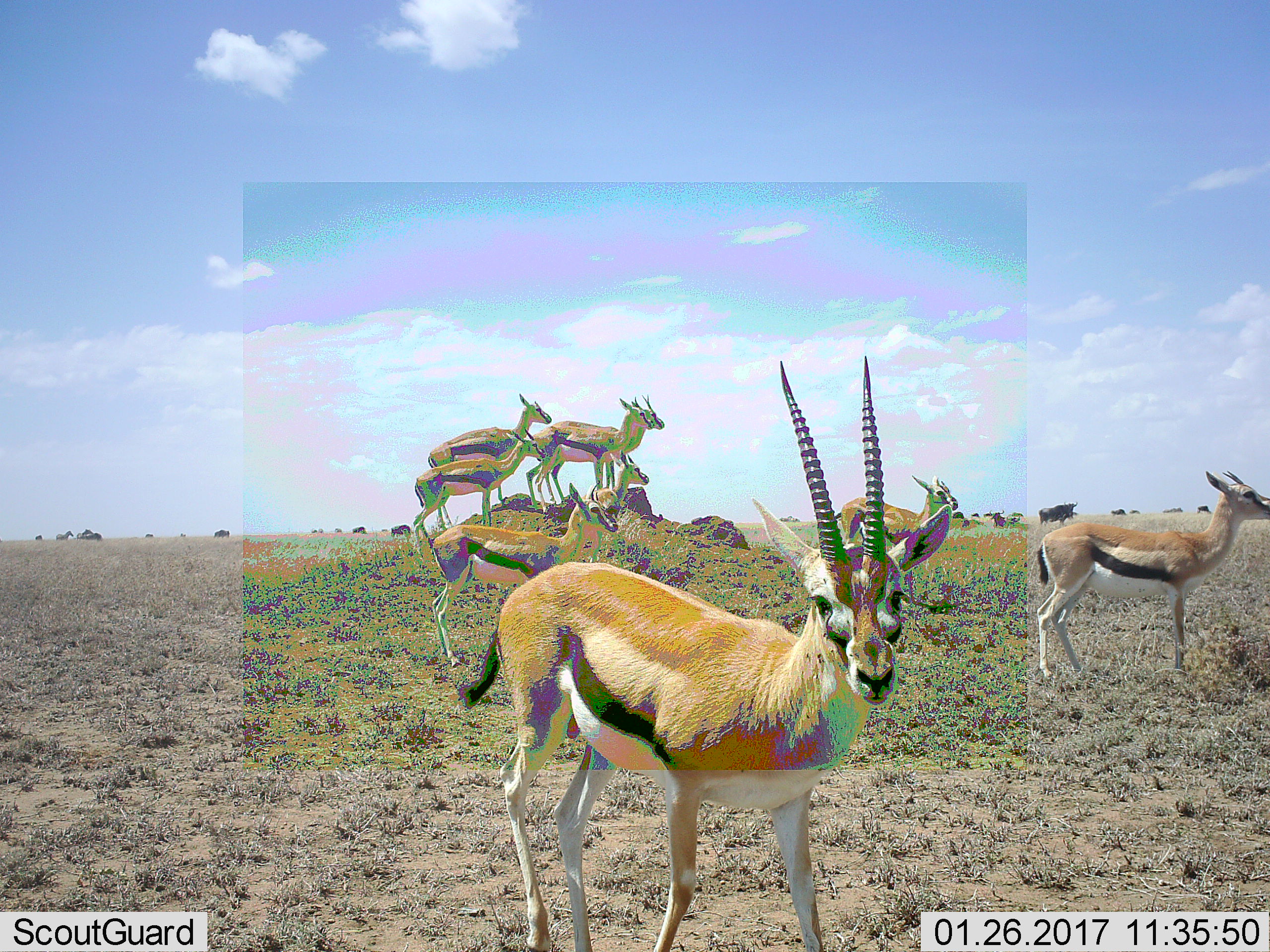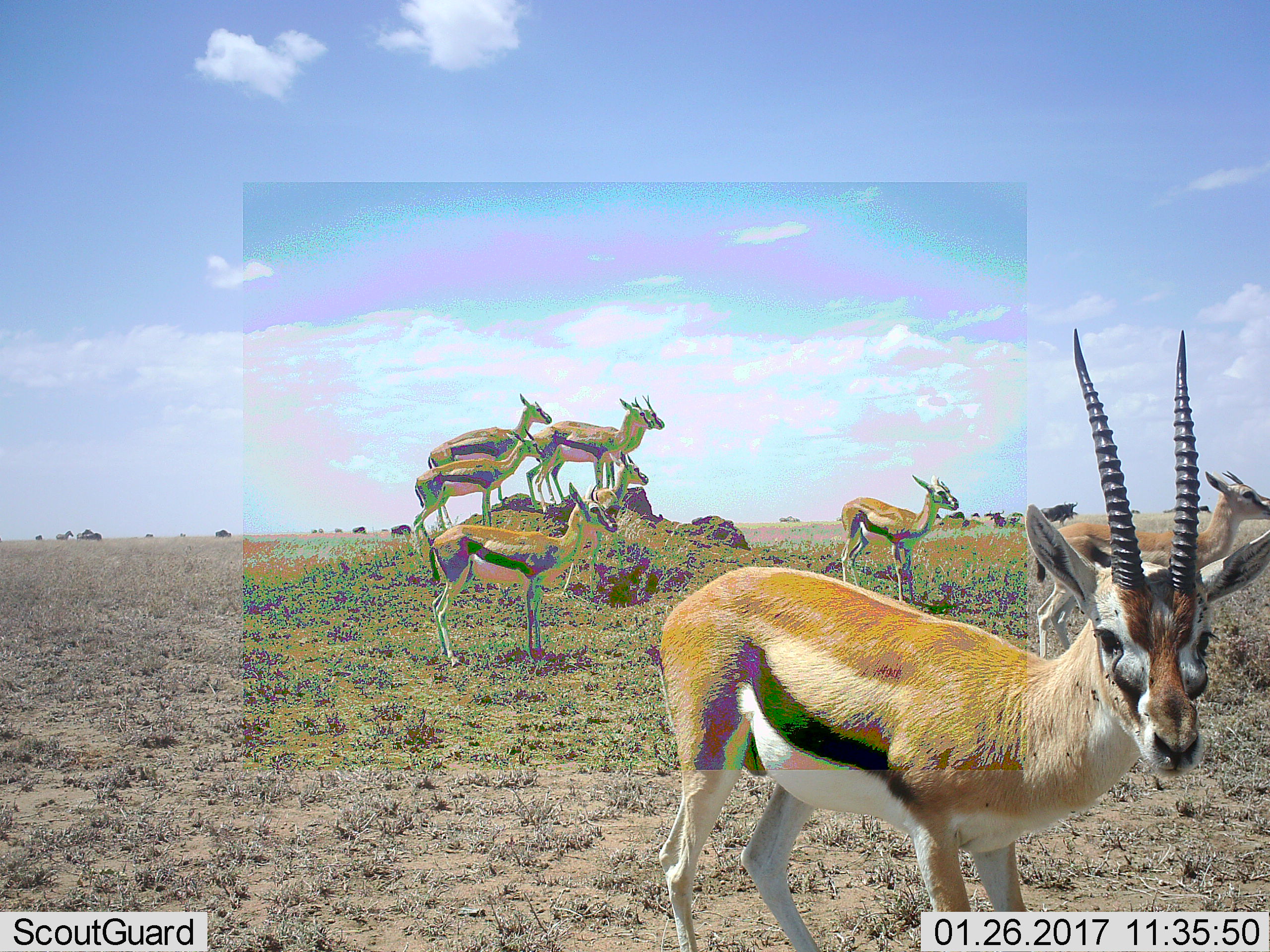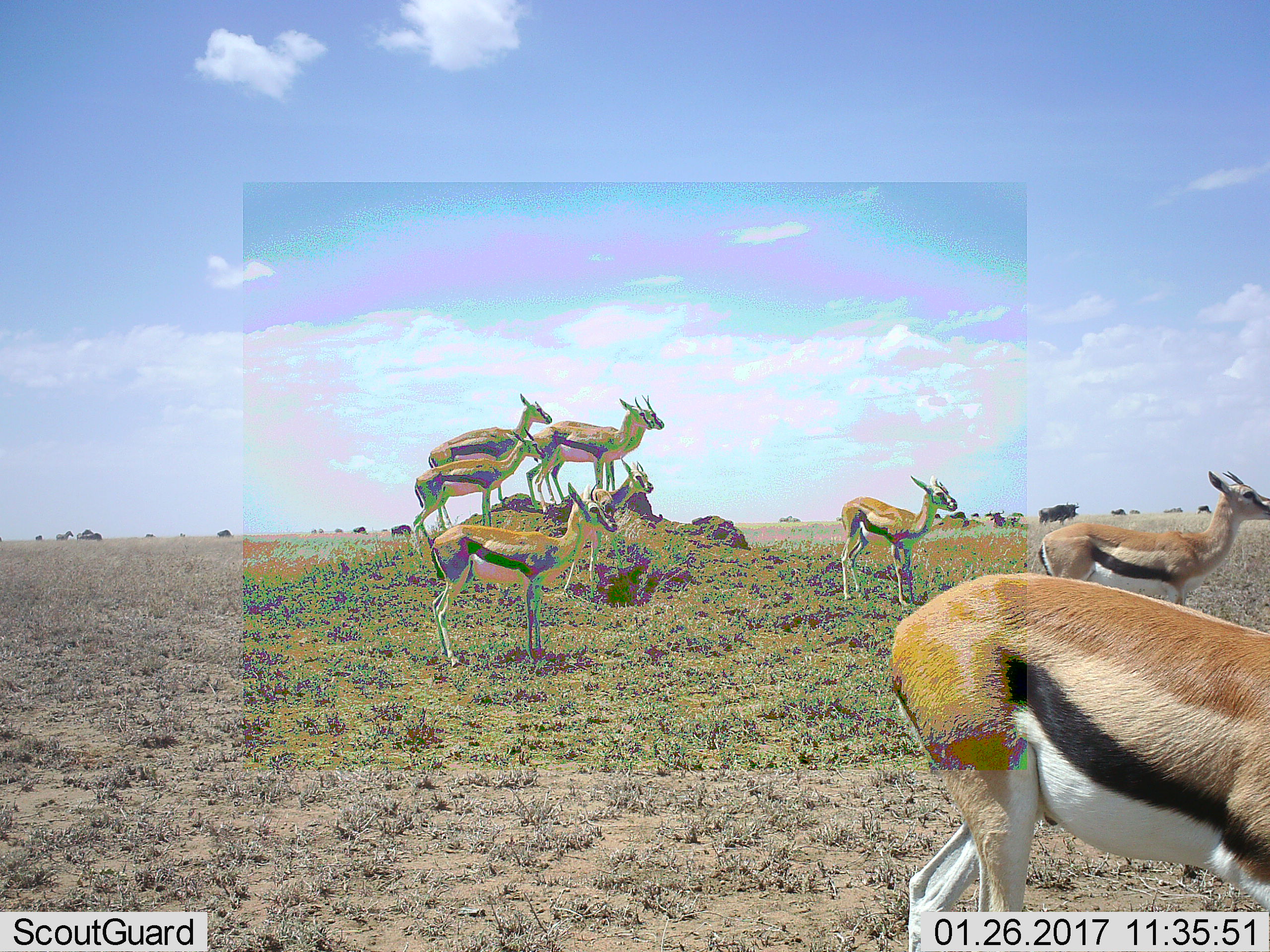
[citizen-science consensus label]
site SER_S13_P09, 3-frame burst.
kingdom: Animalia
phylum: Chordata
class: Mammalia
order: Artiodactyla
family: Bovidae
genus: Eudorcas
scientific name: Eudorcas thomsonii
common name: thomson's gazelle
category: gazellethomsons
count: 8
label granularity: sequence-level